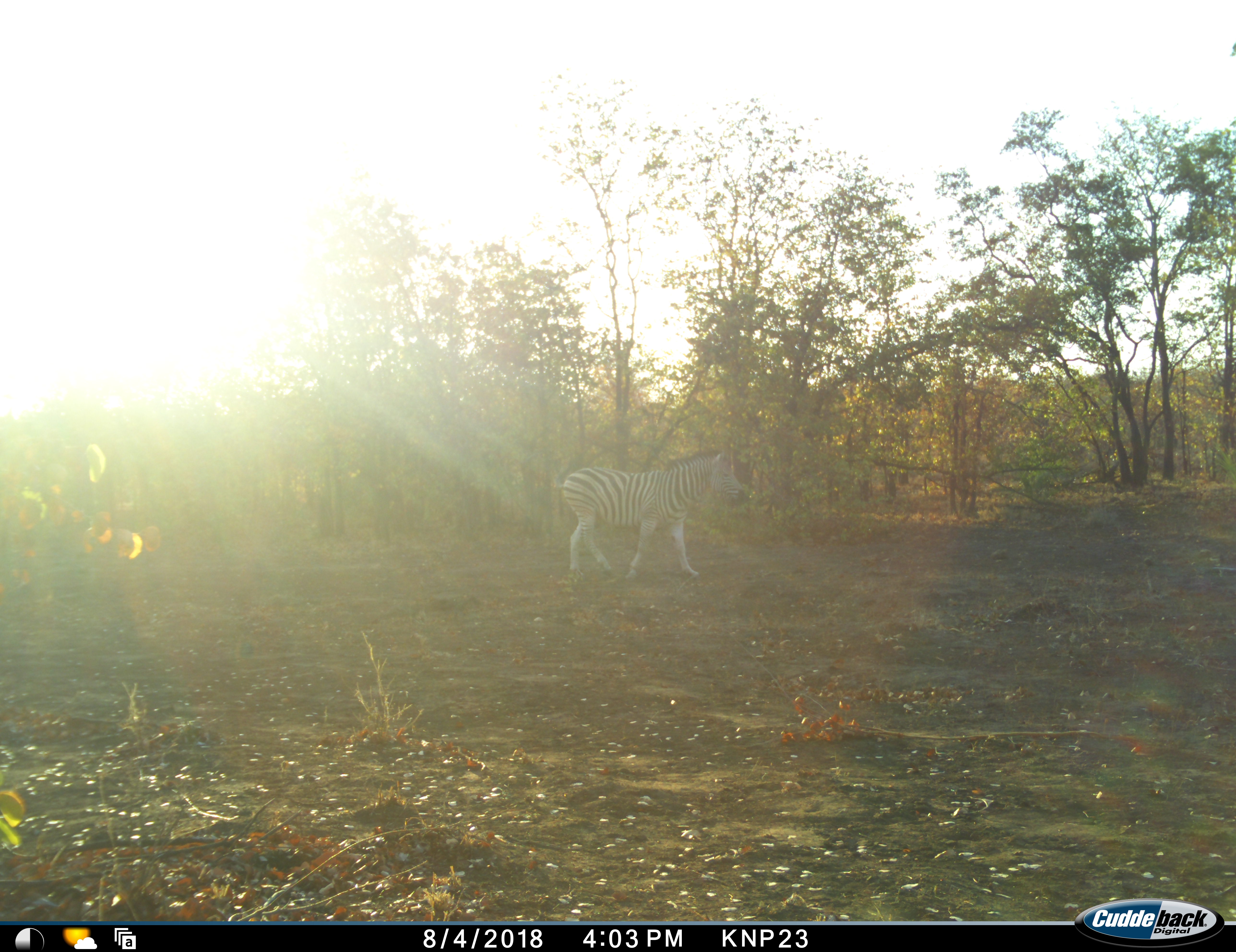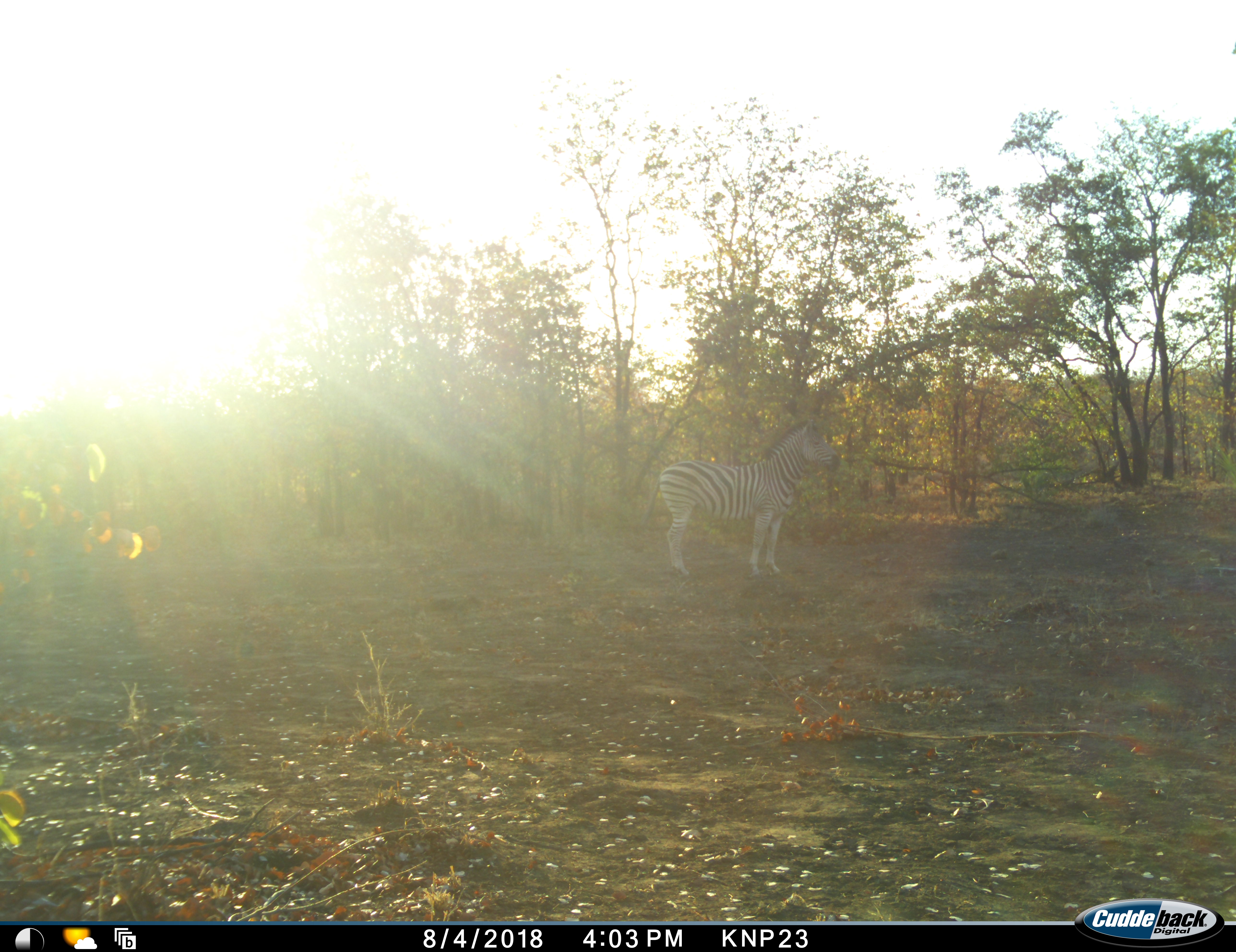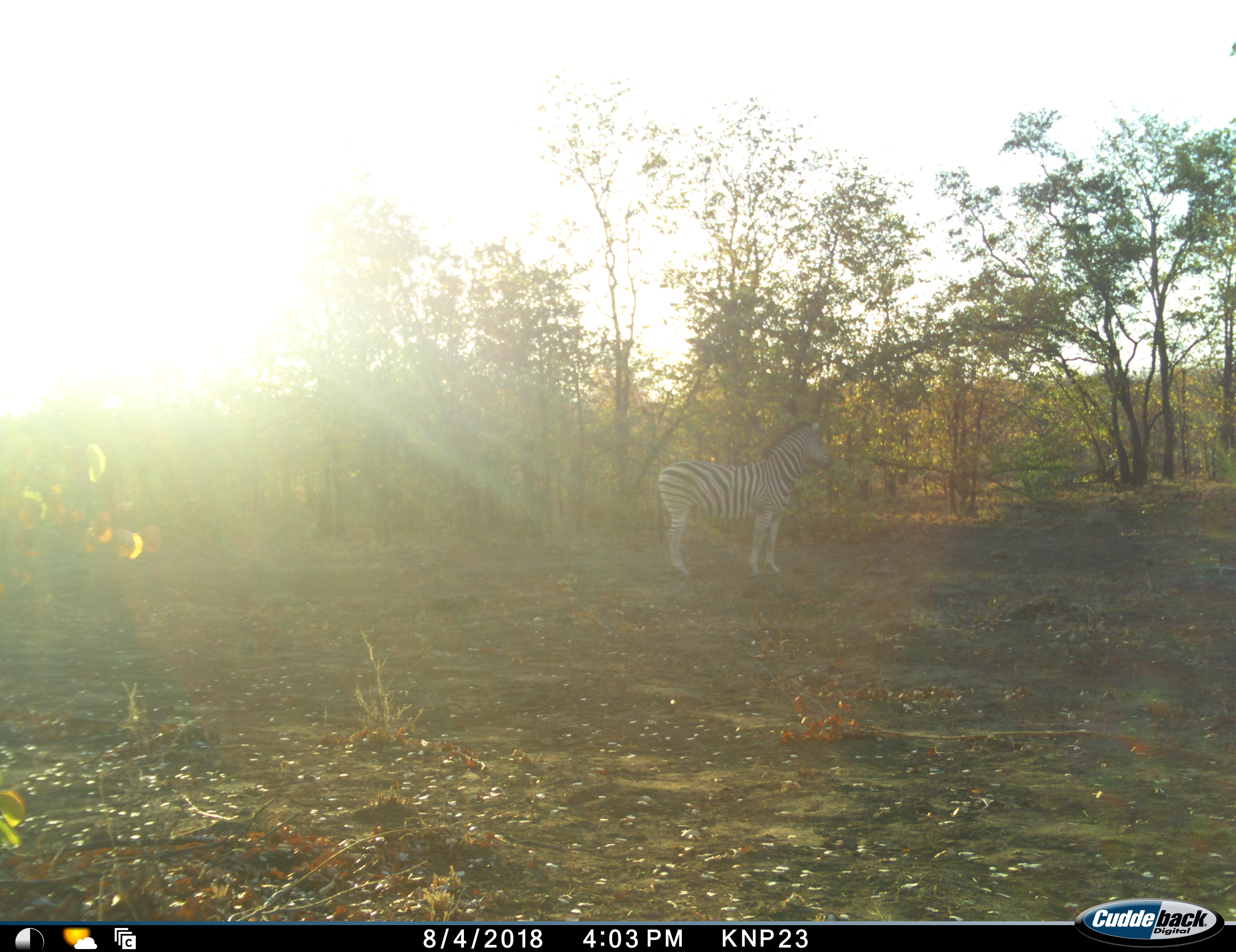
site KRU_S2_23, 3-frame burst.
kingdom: Animalia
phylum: Chordata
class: Mammalia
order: Perissodactyla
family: Equidae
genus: Equus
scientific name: Equus quagga burchellii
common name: burchell's zebra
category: zebraburchells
Zebraburchells (burchell's zebra) (Equus quagga burchellii), count 1. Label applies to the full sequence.